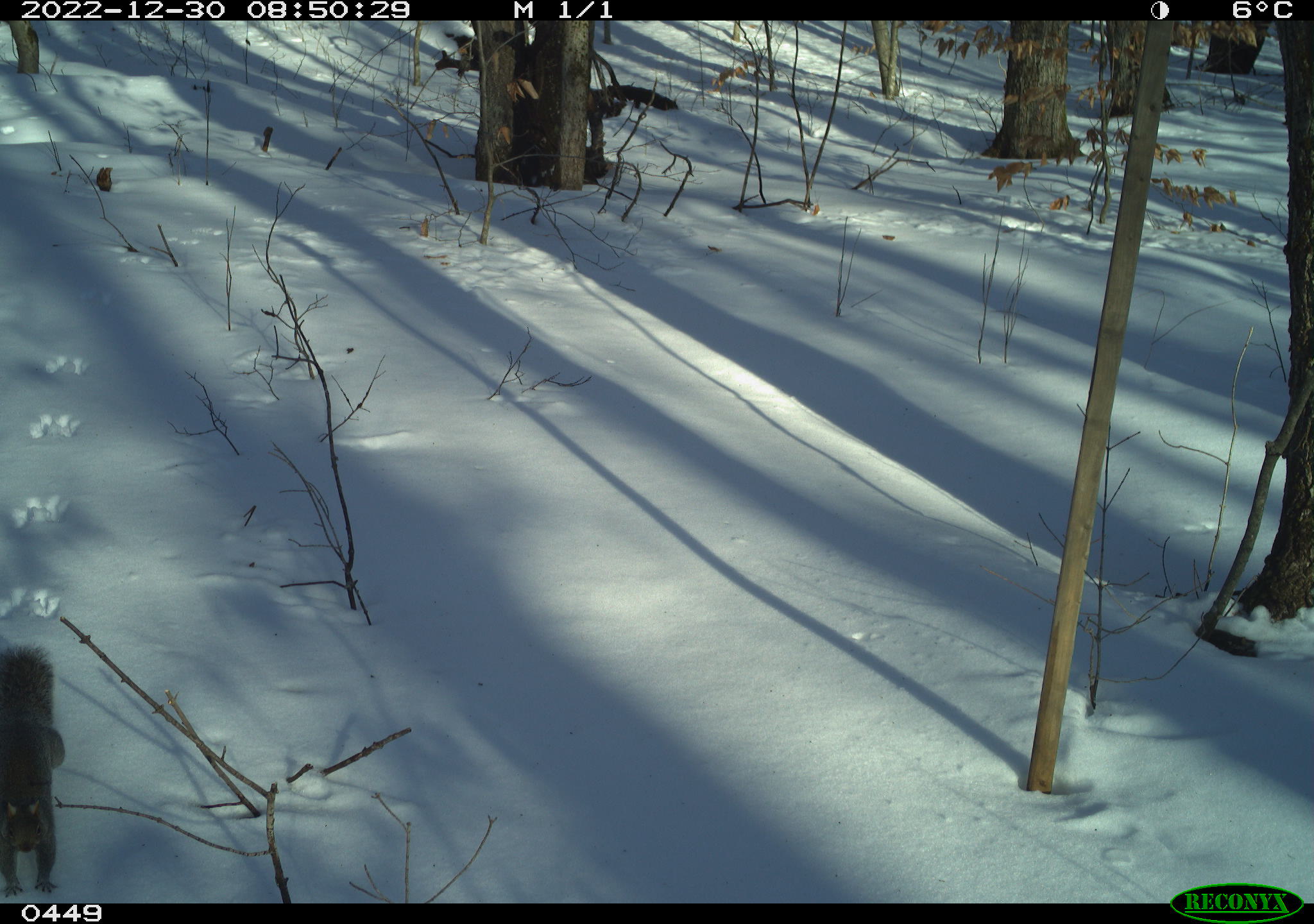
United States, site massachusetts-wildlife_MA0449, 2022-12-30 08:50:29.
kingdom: Animalia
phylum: Chordata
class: Mammalia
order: Rodentia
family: Sciuridae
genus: Sciurus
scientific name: Sciurus carolinensis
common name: gray squirrel